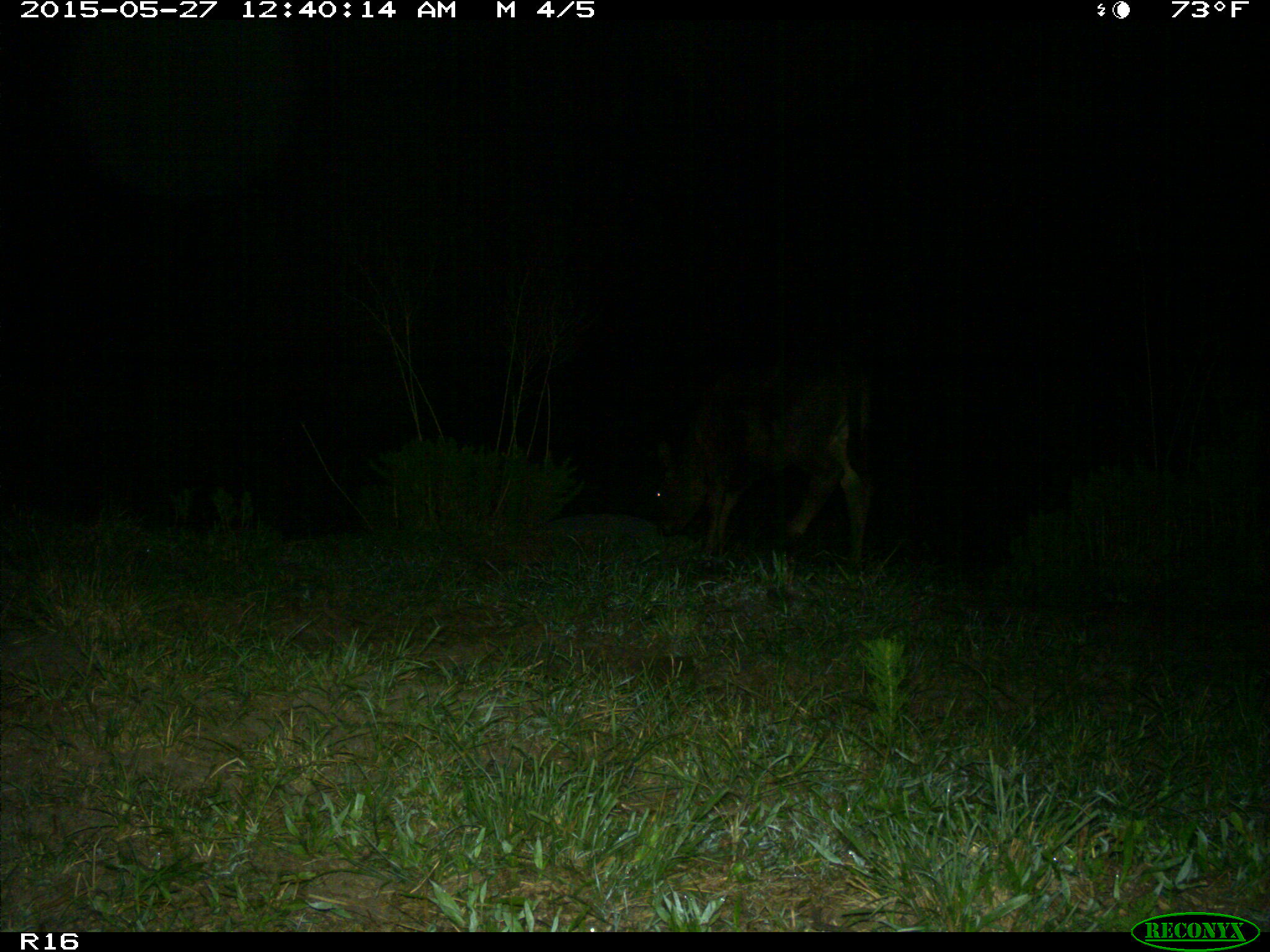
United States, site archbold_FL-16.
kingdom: Animalia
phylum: Chordata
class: Mammalia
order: Artiodactyla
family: Bovidae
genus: Bos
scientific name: Bos taurus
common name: domestic cow